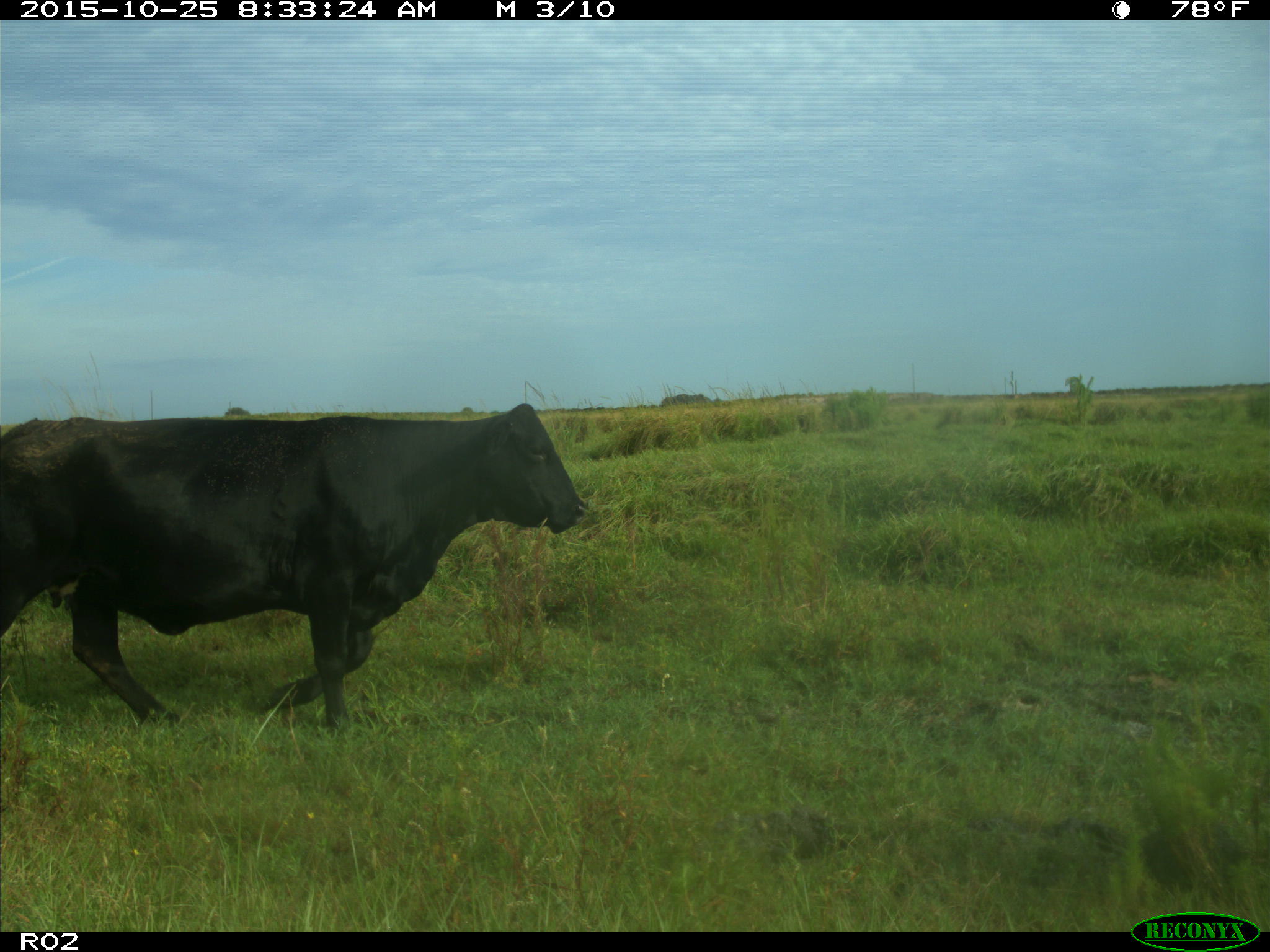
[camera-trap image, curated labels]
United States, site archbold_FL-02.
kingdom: Animalia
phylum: Chordata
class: Mammalia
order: Artiodactyla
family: Bovidae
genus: Bos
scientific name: Bos taurus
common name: domestic cow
Bos taurus (domestic cow).